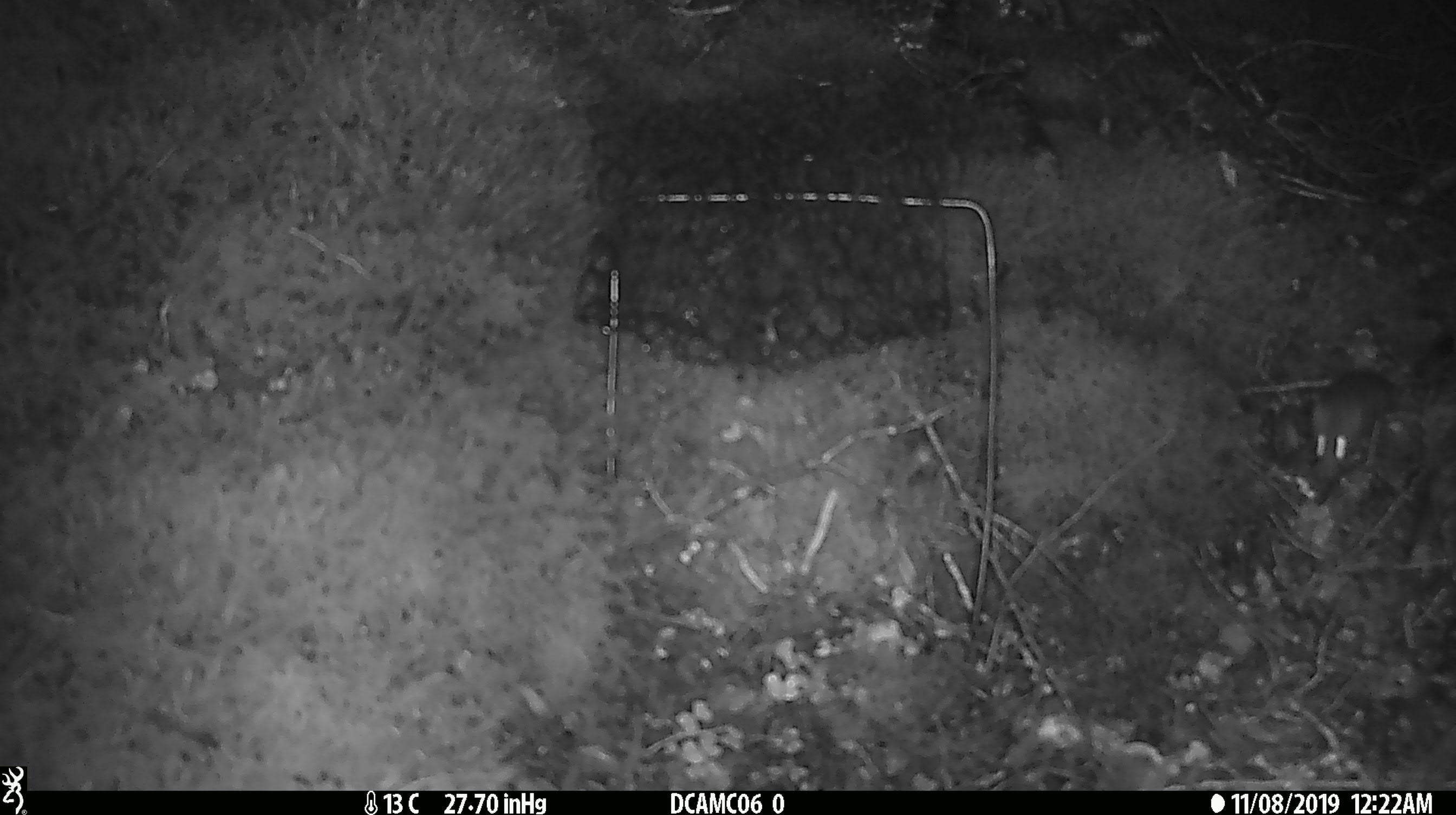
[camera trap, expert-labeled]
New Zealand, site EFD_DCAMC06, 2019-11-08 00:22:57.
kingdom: Animalia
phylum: Chordata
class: Mammalia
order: Rodentia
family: Muridae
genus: Mus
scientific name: Mus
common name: mouse